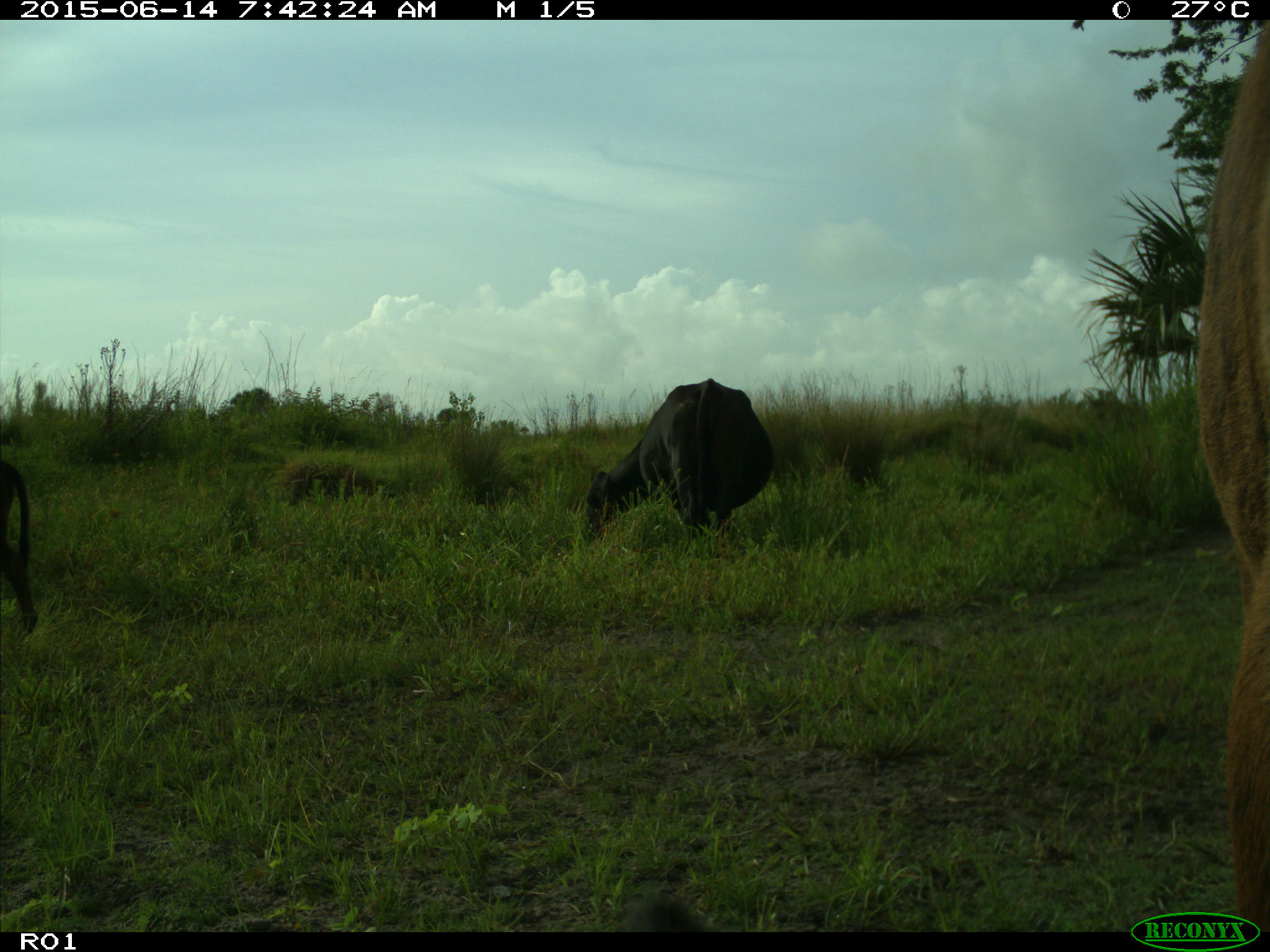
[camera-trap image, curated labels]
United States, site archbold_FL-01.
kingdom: Animalia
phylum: Chordata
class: Mammalia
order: Artiodactyla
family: Bovidae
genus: Bos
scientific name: Bos taurus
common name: domestic cow